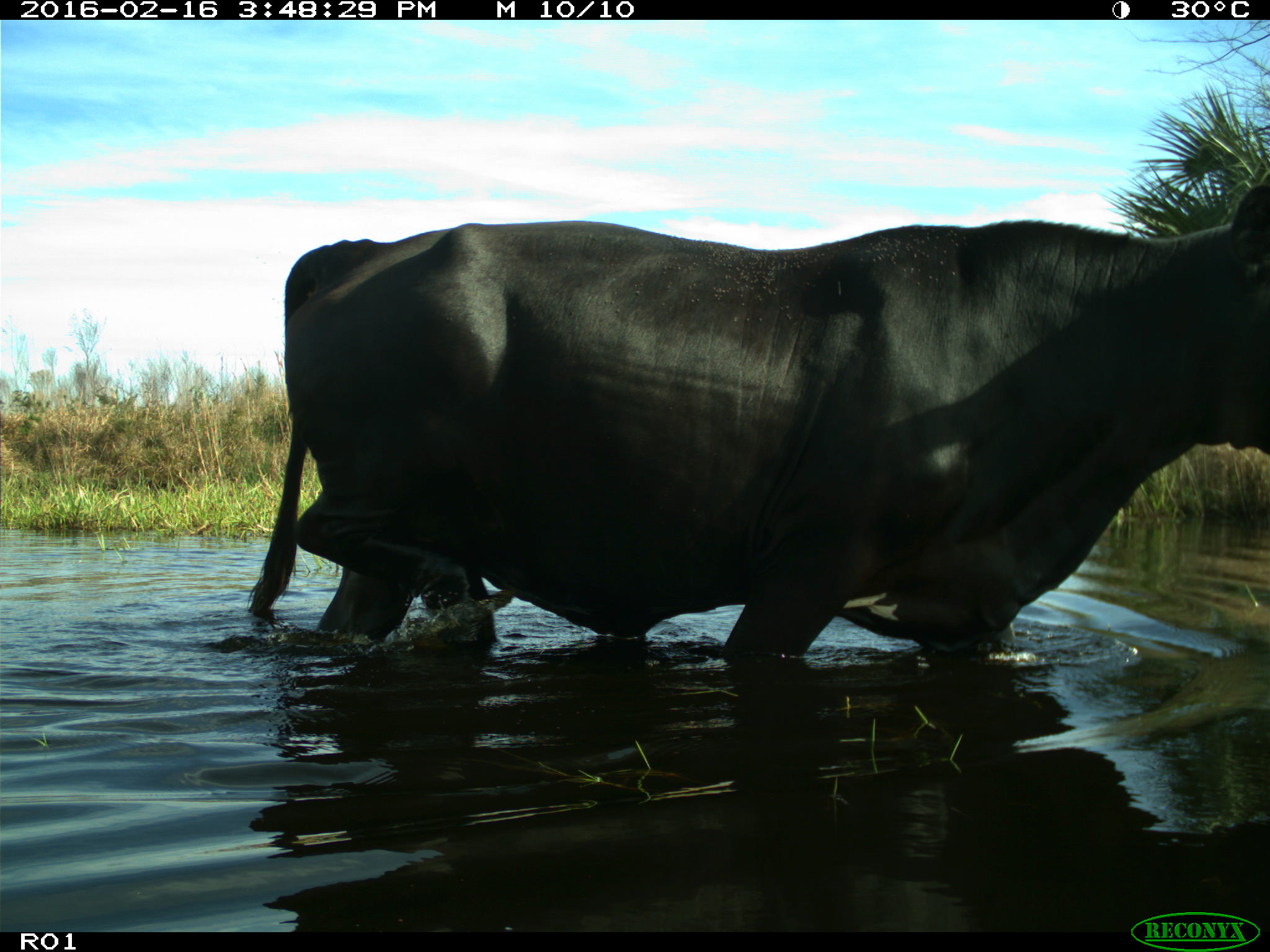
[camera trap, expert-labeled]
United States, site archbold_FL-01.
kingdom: Animalia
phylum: Chordata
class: Mammalia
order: Artiodactyla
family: Bovidae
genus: Bos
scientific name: Bos taurus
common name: domestic cow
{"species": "Bos taurus (domestic cow)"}